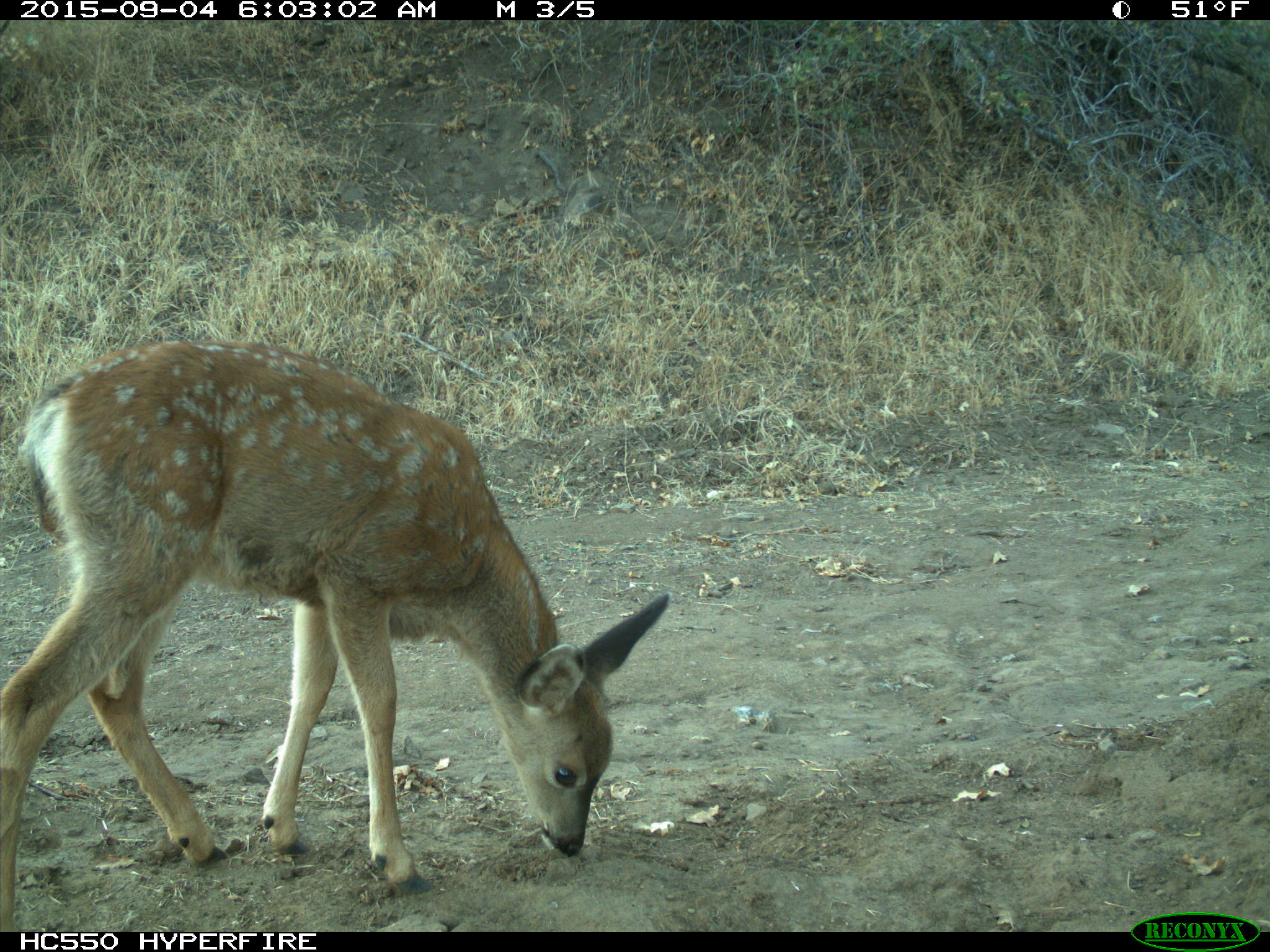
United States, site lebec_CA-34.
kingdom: Animalia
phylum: Chordata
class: Mammalia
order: Artiodactyla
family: Cervidae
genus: Odocoileus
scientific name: Odocoileus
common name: deer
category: unidentified deer